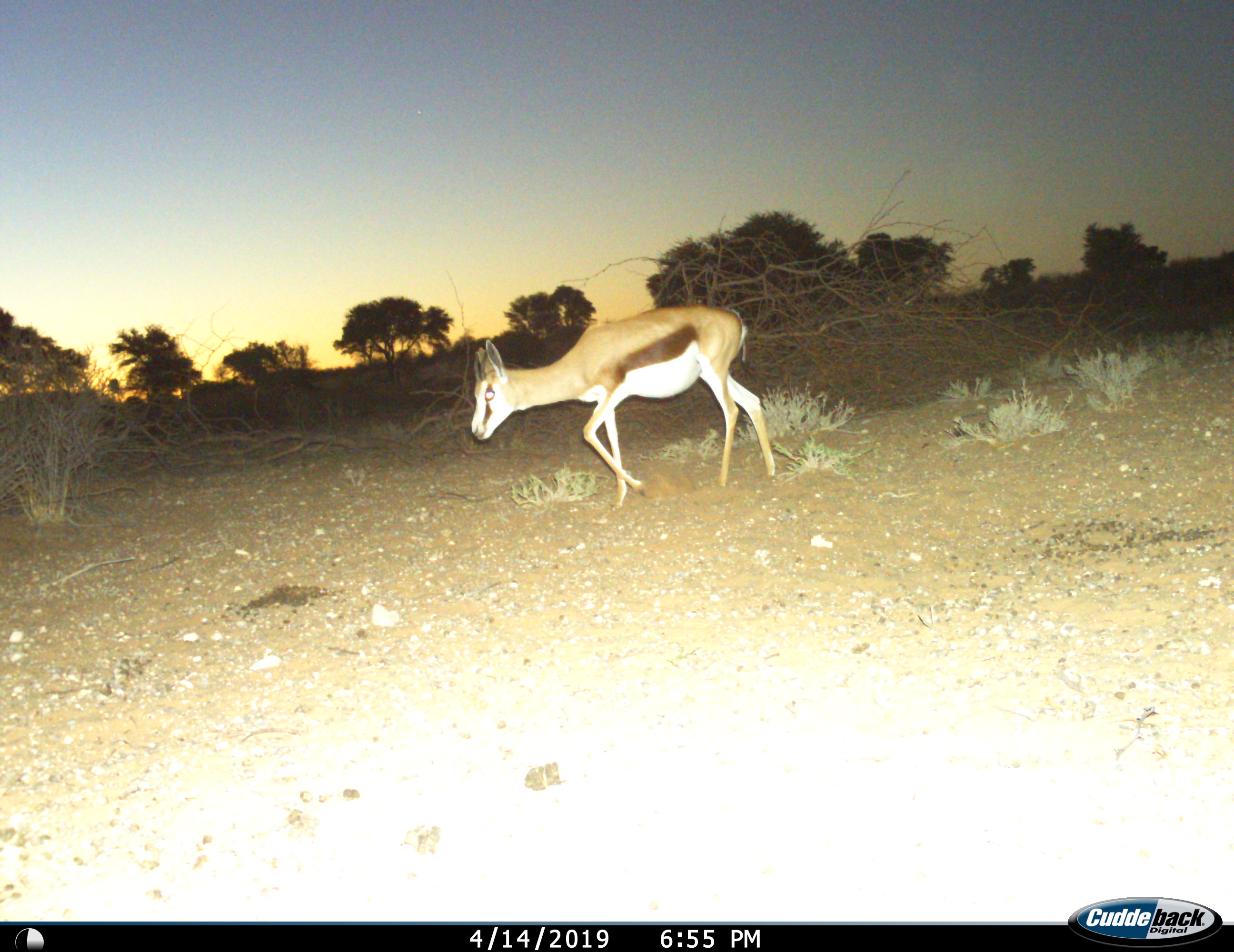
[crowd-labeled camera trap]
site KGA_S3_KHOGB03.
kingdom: Animalia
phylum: Chordata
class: Mammalia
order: Artiodactyla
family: Bovidae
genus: Antidorcas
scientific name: Antidorcas marsupialis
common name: springbok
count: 1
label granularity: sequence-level